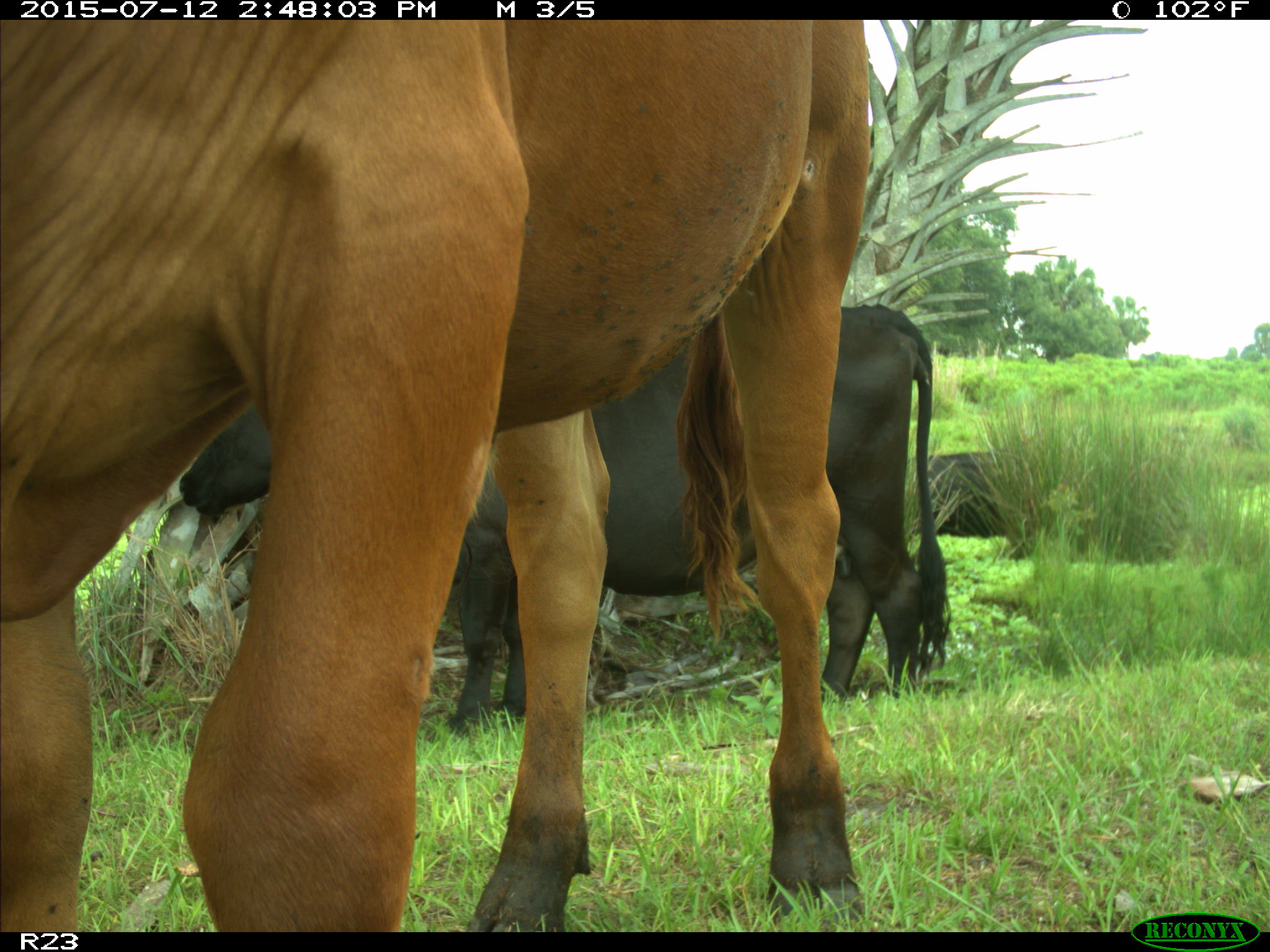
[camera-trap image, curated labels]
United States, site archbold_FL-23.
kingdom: Animalia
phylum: Chordata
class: Mammalia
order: Artiodactyla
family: Bovidae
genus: Bos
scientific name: Bos taurus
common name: domestic cow